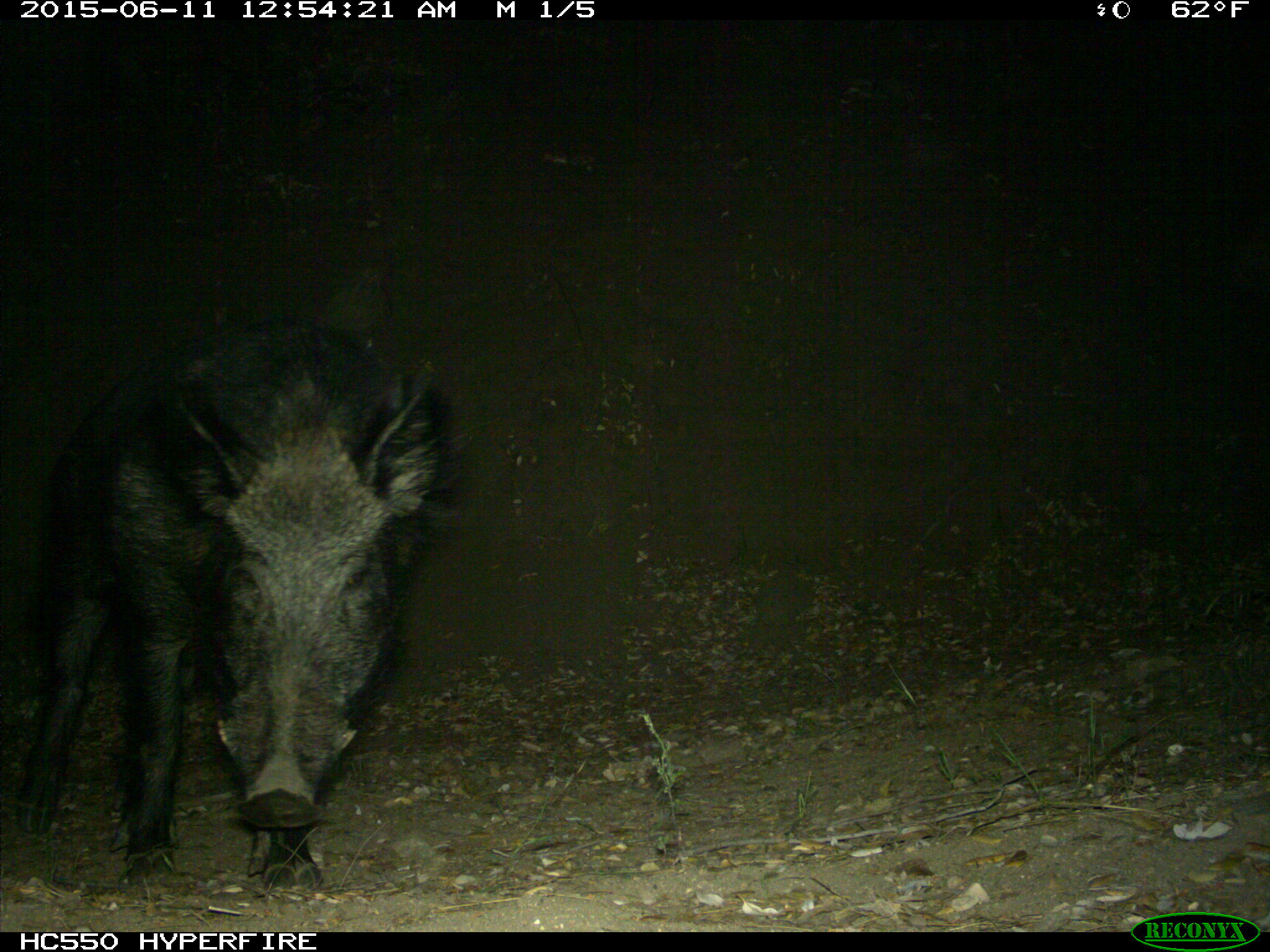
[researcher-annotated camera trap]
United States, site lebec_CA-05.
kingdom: Animalia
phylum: Chordata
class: Mammalia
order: Artiodactyla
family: Suidae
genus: Sus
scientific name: Sus scrofa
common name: wild boar